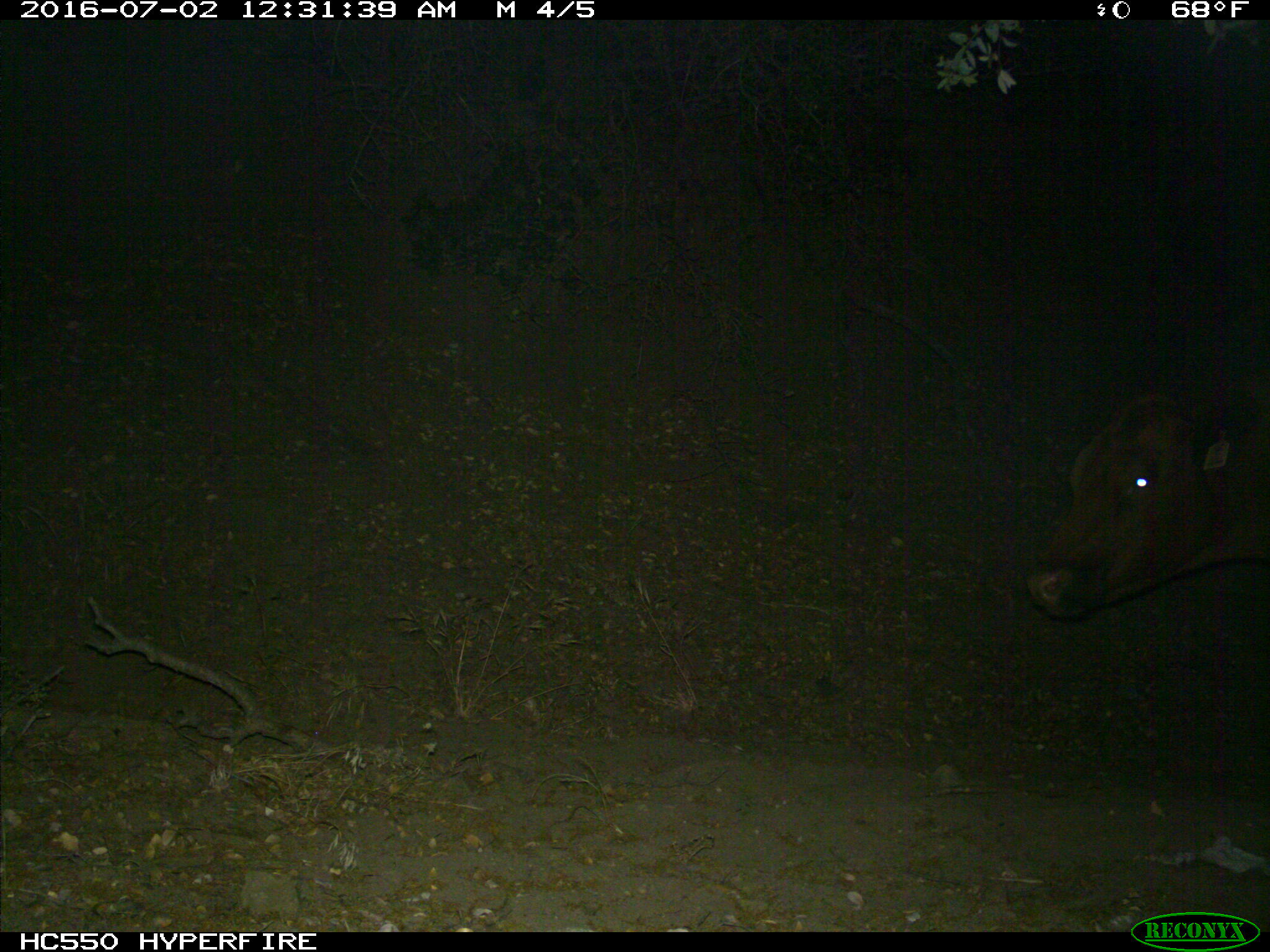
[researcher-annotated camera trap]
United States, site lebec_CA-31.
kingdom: Animalia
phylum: Chordata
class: Mammalia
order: Artiodactyla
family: Bovidae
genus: Bos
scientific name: Bos taurus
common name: domestic cow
Bos taurus (domestic cow).